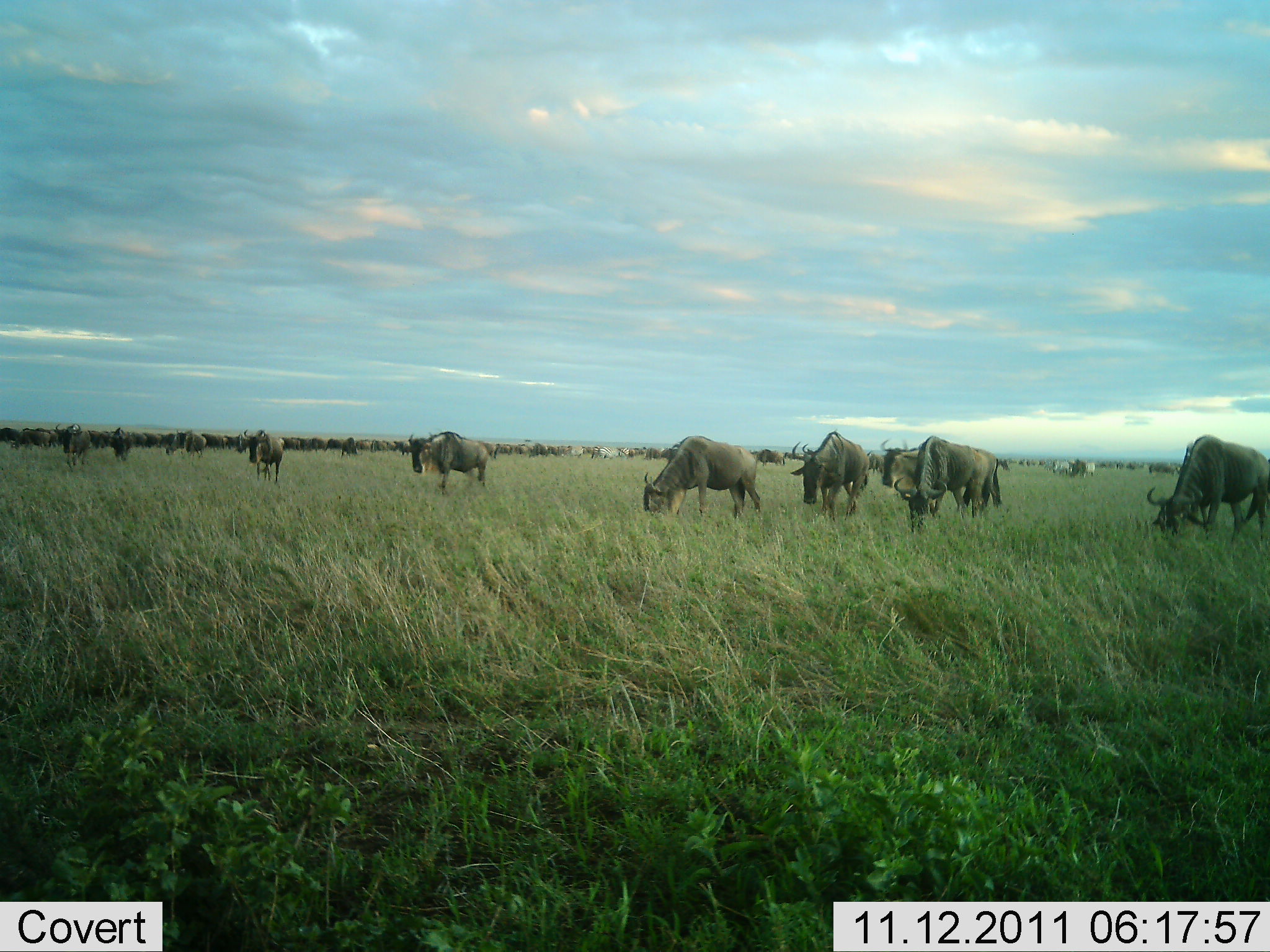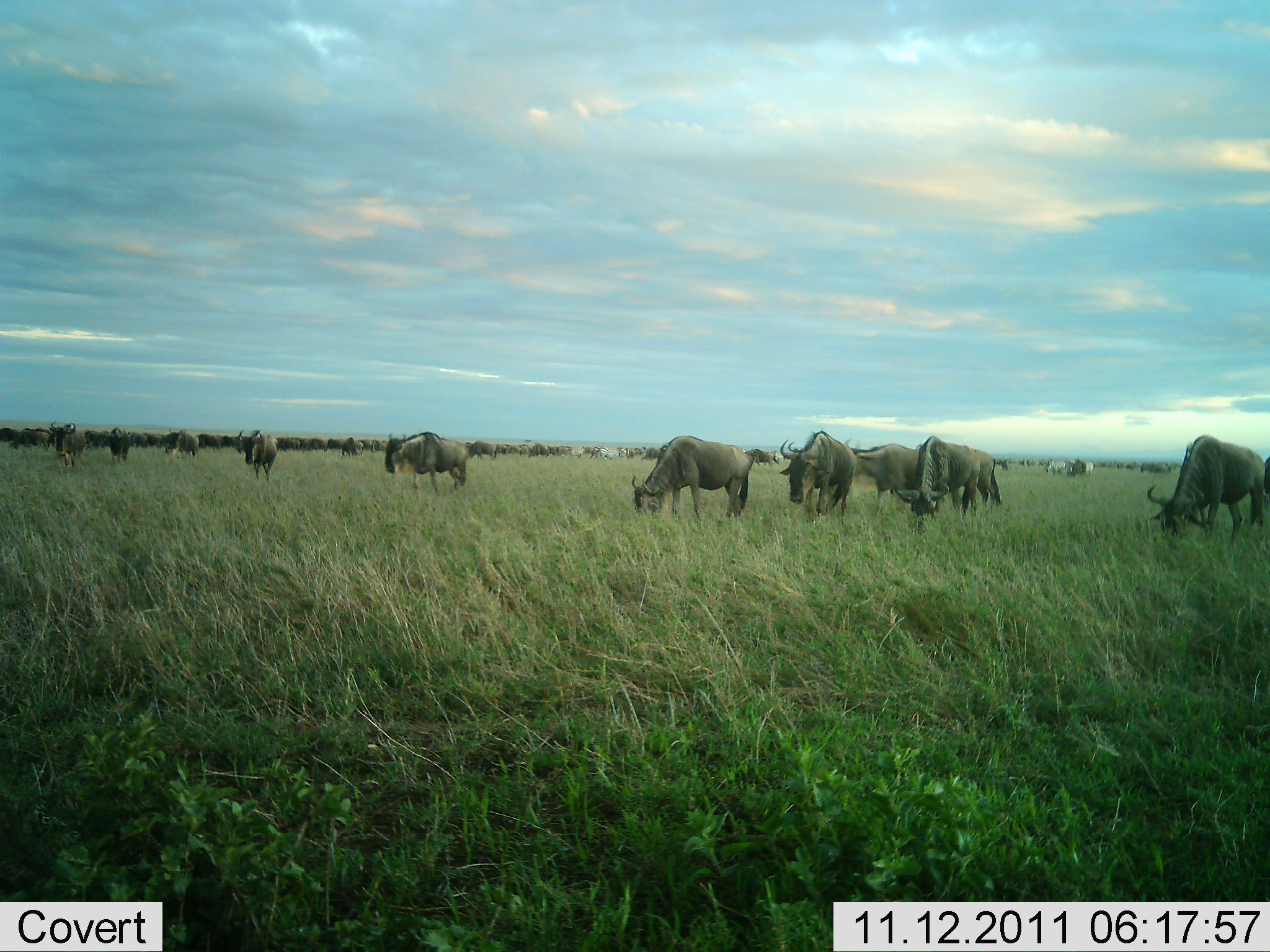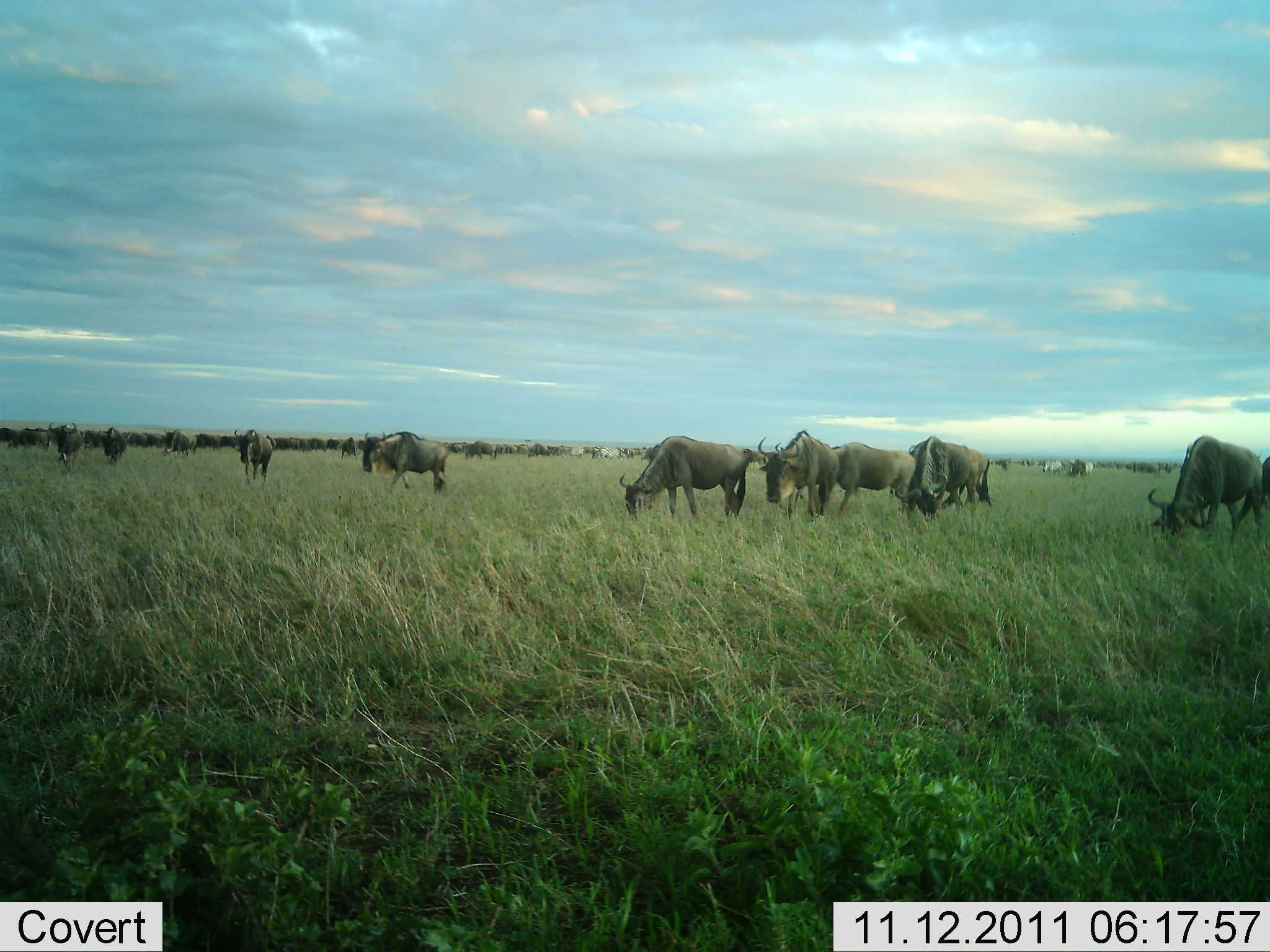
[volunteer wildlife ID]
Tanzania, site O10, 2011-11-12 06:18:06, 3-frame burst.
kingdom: Animalia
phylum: Chordata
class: Mammalia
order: Artiodactyla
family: Bovidae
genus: Connochaetes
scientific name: Connochaetes taurinus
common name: blue wildebeest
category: wildebeest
Wildebeest (blue wildebeest) (Connochaetes taurinus), count 51+. Behavior (volunteer vote fractions): standing 46%, resting 0%, moving 54%, interacting 0%. Young present (vote fraction): 0%. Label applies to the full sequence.